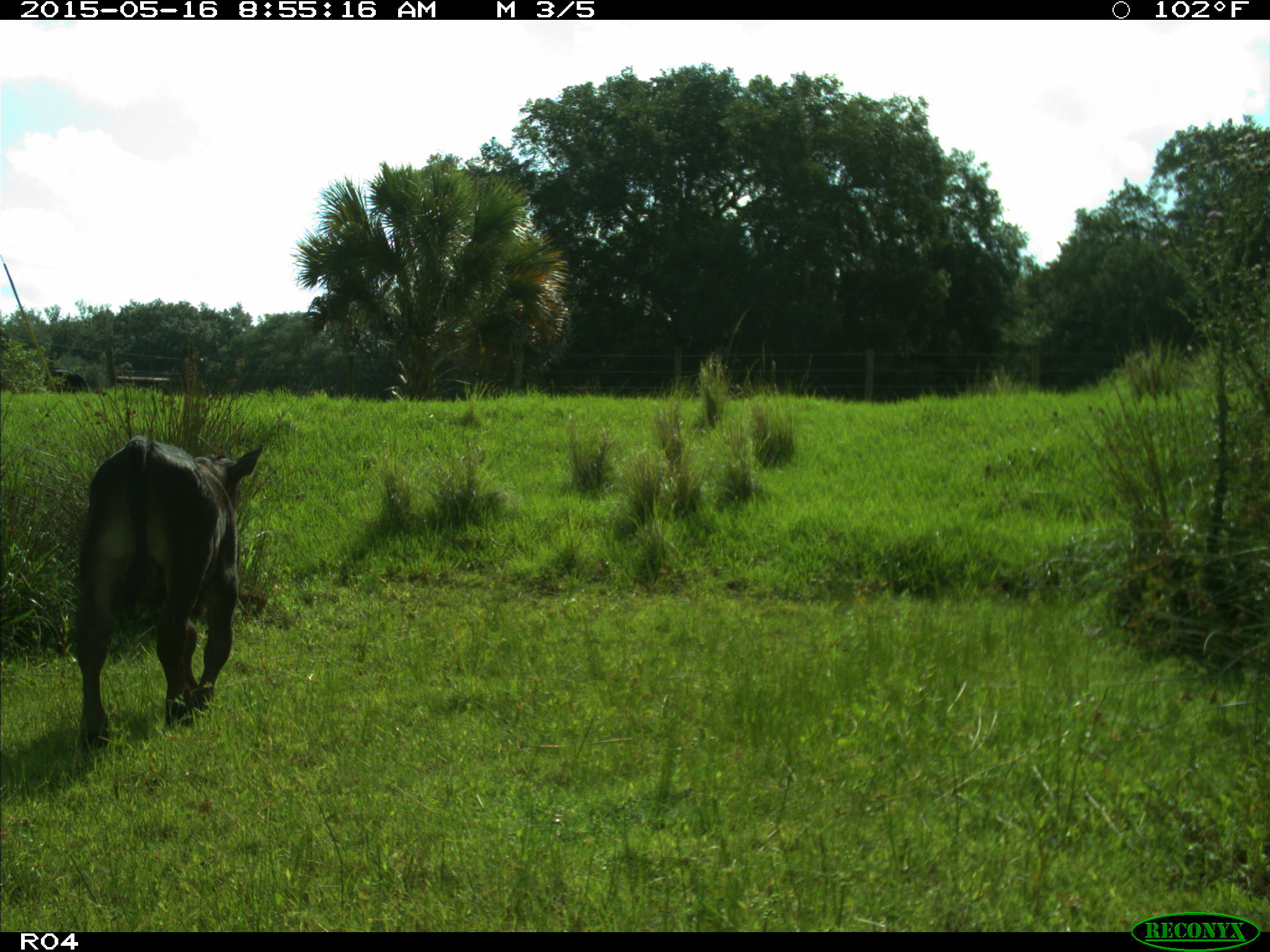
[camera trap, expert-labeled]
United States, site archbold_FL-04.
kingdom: Animalia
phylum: Chordata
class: Mammalia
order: Artiodactyla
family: Bovidae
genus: Bos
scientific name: Bos taurus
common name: domestic cow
Bos taurus (domestic cow).